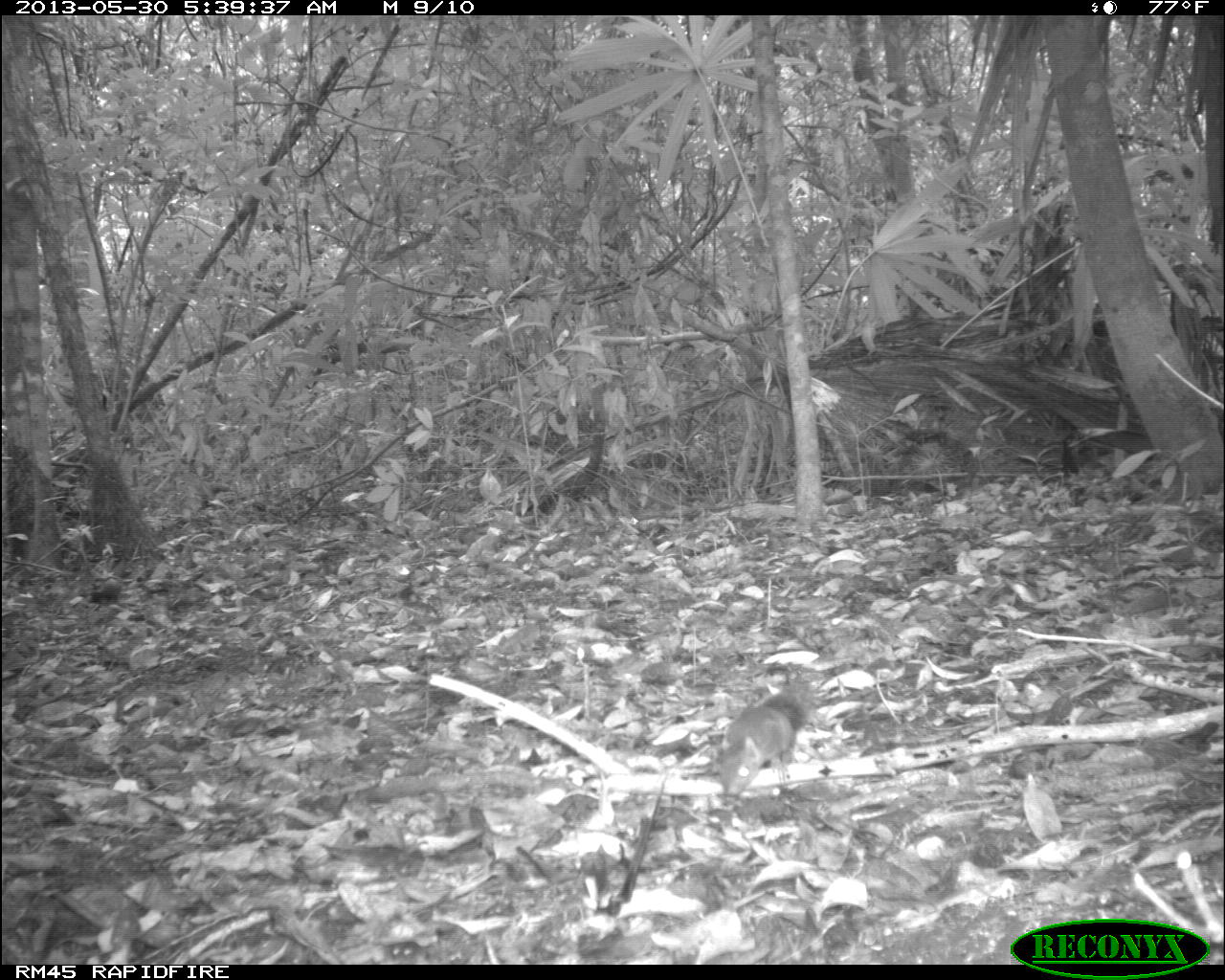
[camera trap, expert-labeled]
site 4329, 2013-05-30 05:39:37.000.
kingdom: Animalia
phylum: Chordata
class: Mammalia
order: Rodentia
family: Sciuridae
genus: Sciurus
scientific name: Sciurus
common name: squirrel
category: sciurus sp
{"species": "sciurus sp (squirrel) (Sciurus)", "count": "1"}